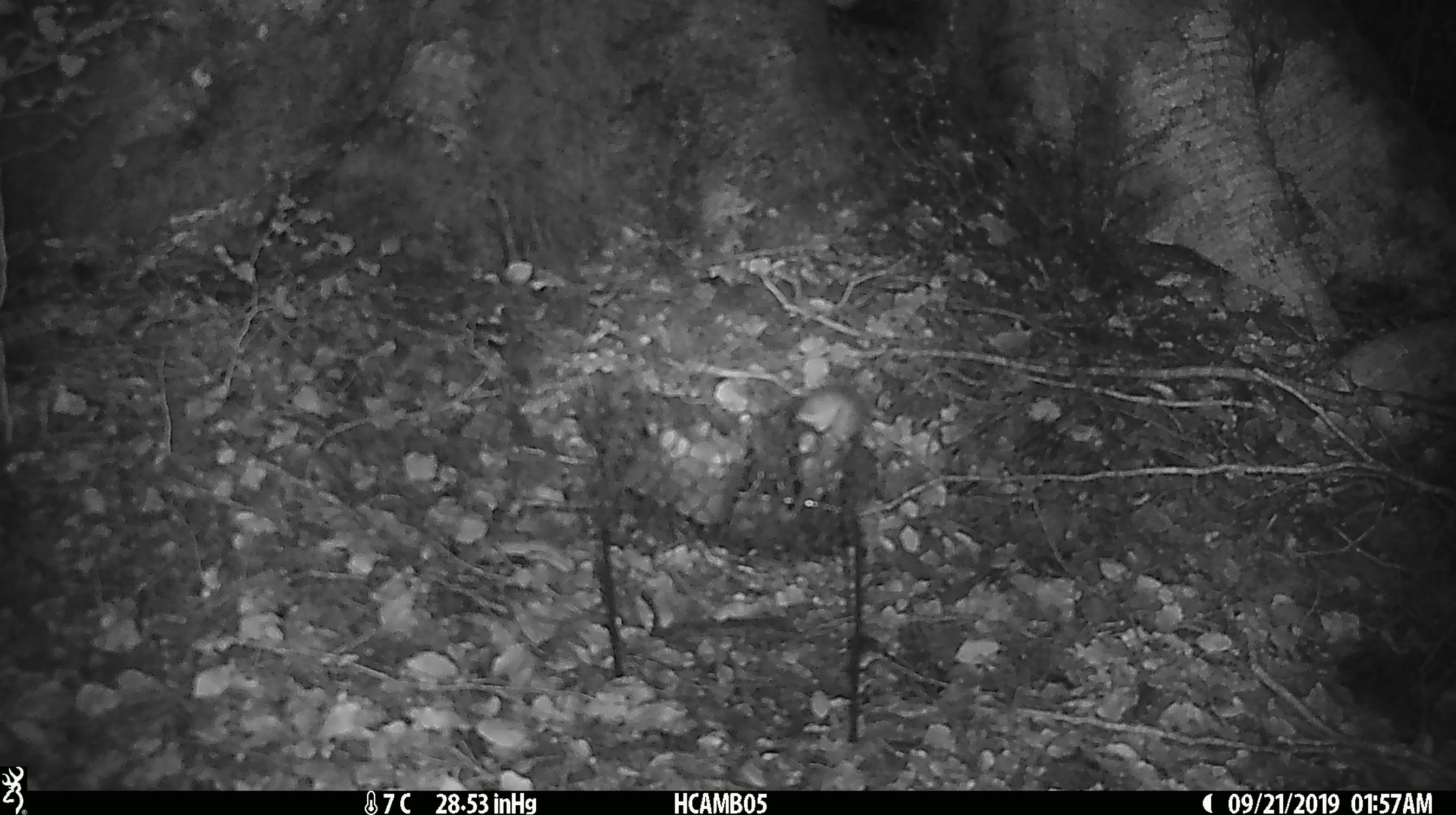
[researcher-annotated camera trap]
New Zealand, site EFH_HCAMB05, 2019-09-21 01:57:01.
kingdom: Animalia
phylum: Chordata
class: Mammalia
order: Rodentia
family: Muridae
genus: Mus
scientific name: Mus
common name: mouse